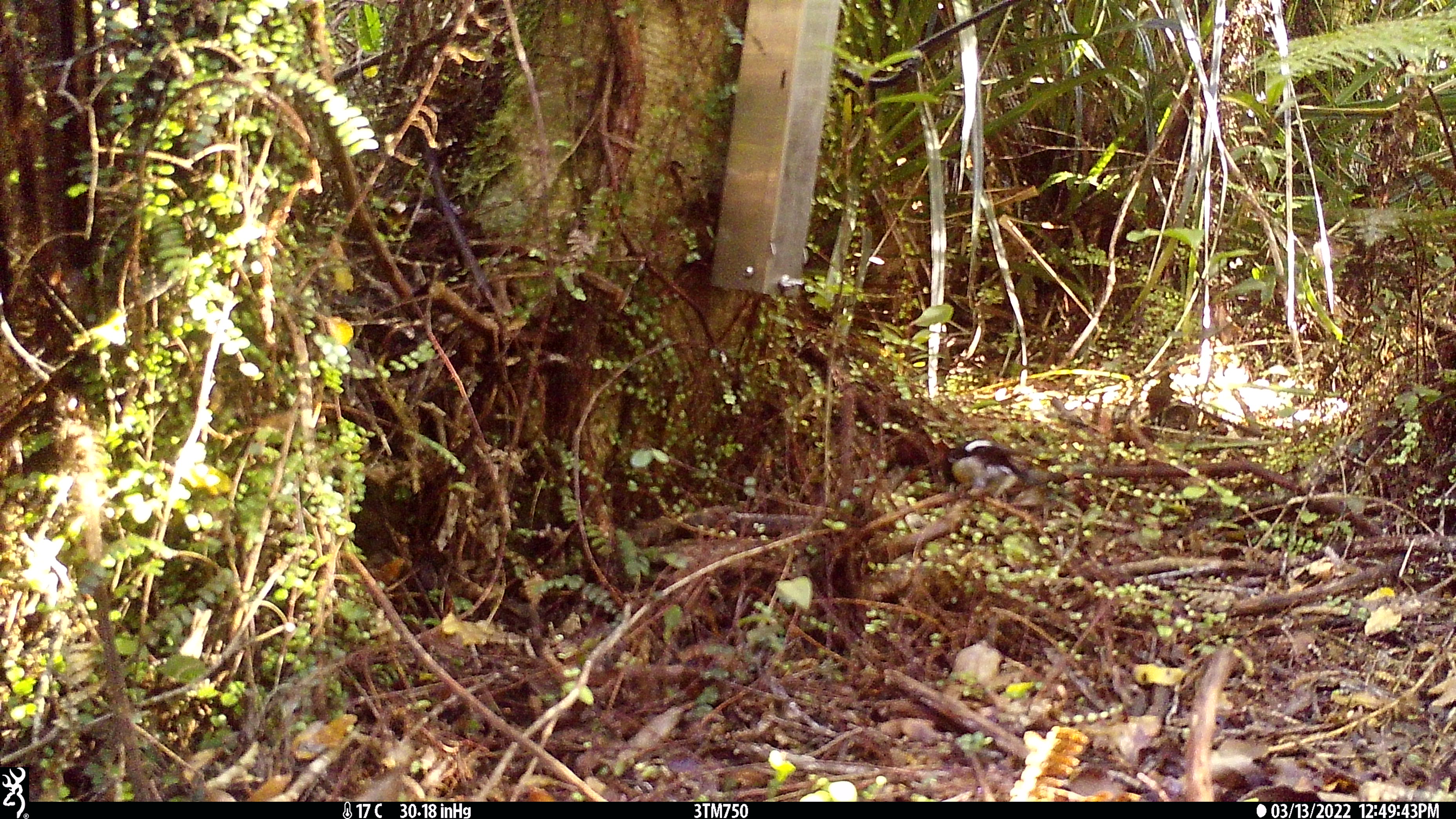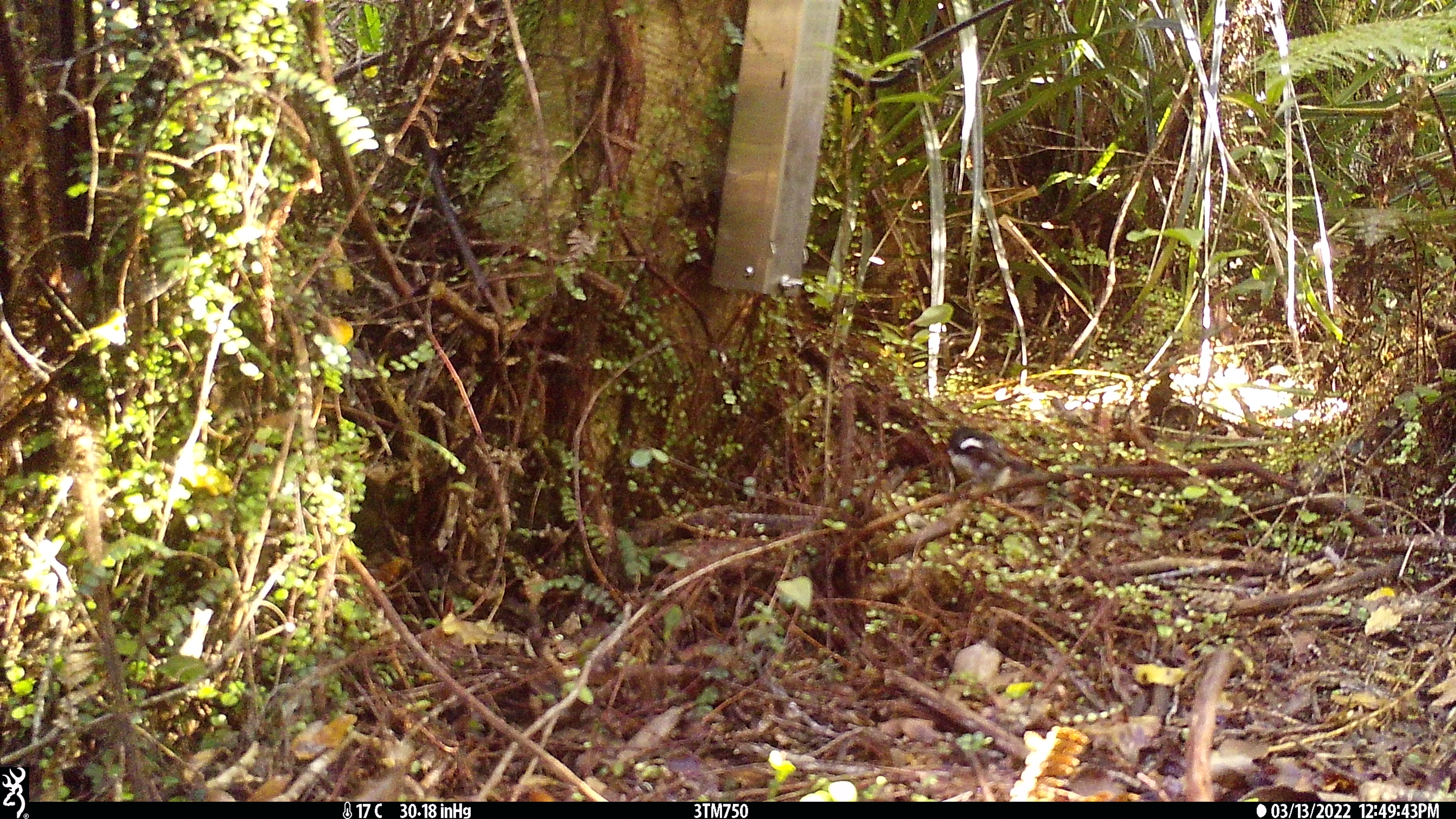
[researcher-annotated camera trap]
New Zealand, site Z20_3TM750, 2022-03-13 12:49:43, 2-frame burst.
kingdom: Animalia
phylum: Chordata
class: Aves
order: Passeriformes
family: Petroicidae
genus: Petroica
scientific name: Petroica macrocephala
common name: tomtit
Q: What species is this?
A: Tomtit (Petroica macrocephala).